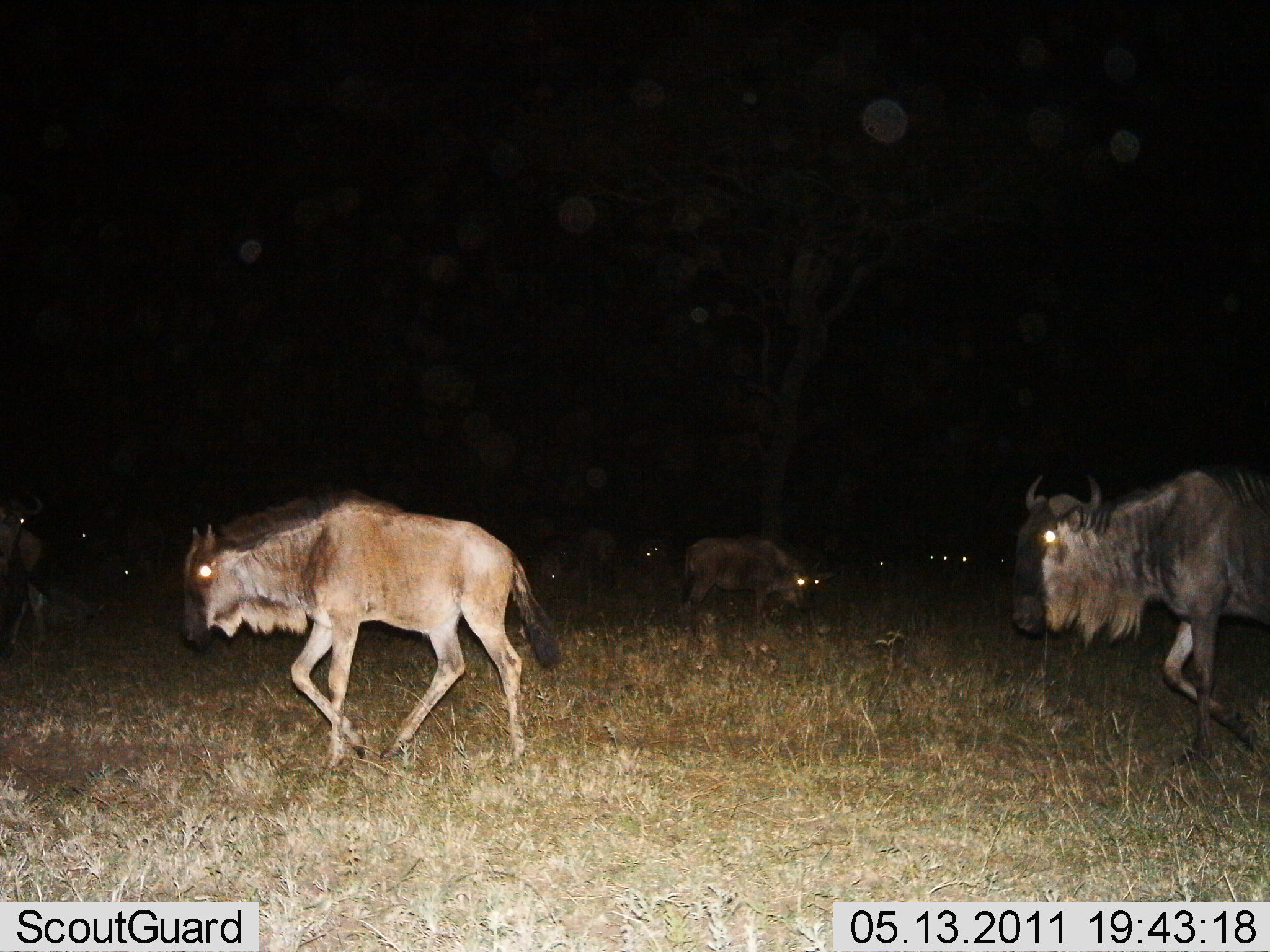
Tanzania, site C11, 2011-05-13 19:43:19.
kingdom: Animalia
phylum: Chordata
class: Mammalia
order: Artiodactyla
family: Bovidae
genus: Connochaetes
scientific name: Connochaetes taurinus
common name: blue wildebeest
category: wildebeest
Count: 11-50.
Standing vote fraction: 38%.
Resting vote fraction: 0%.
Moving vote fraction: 92%.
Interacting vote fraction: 0%.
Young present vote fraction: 15%.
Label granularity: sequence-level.